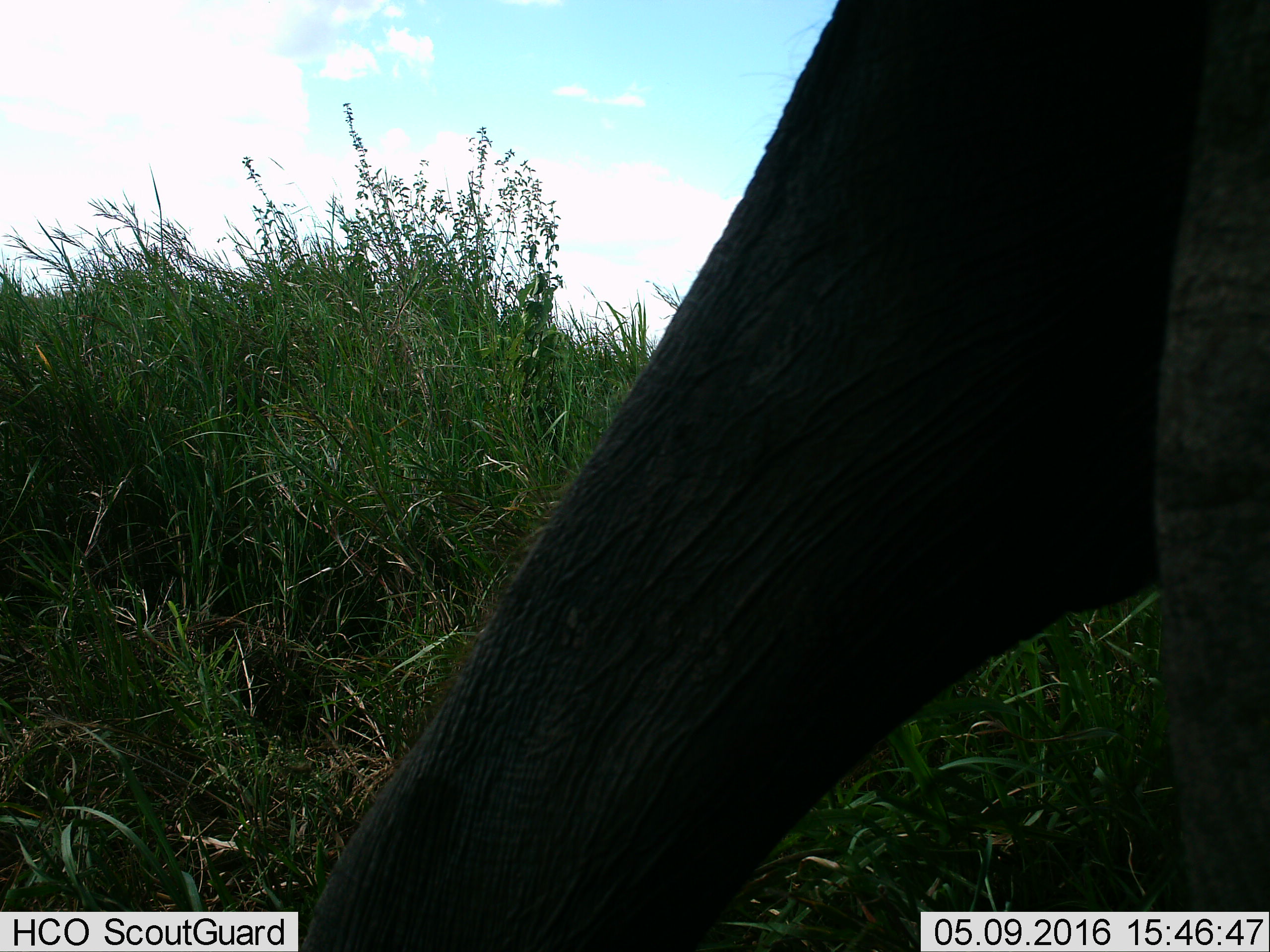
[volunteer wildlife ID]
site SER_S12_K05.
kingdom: Animalia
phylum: Chordata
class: Mammalia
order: Proboscidea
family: Elephantidae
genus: Loxodonta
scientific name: Loxodonta africana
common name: african bush elephant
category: elephant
Elephant (african bush elephant) (Loxodonta africana), count 1. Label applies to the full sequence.